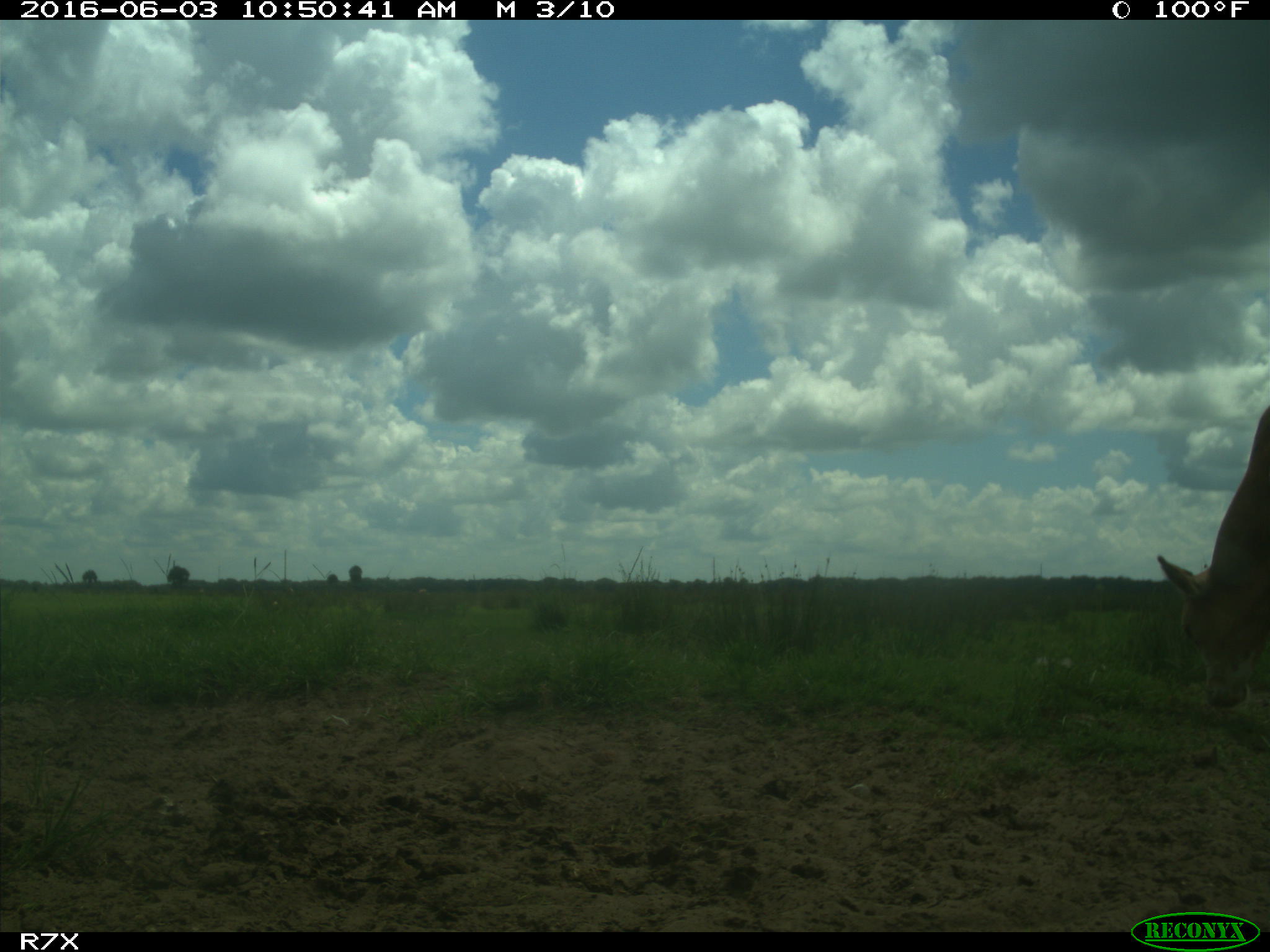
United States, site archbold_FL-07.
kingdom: Animalia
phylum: Chordata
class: Mammalia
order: Artiodactyla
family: Bovidae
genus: Bos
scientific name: Bos taurus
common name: domestic cow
Bos taurus (domestic cow).